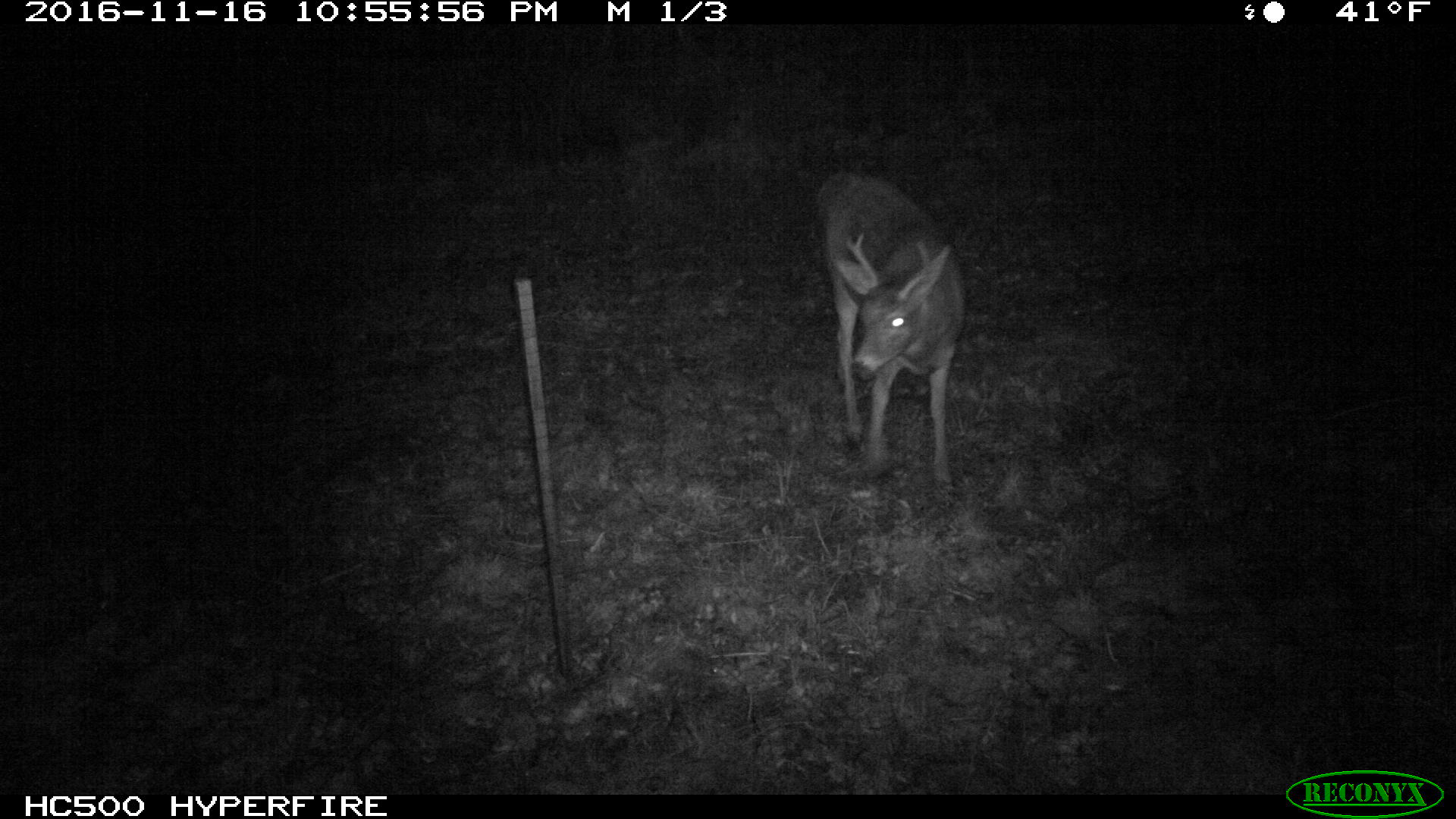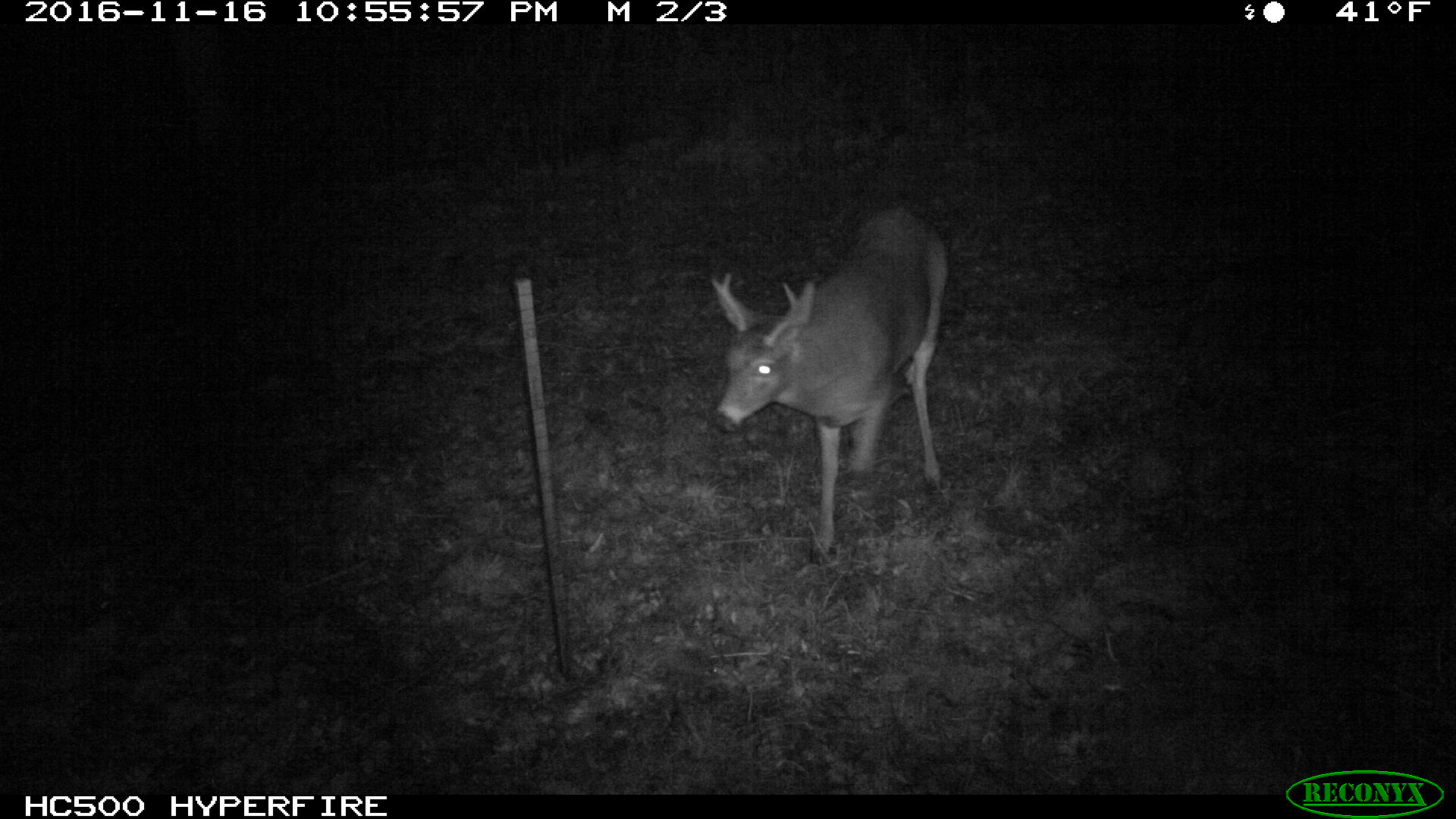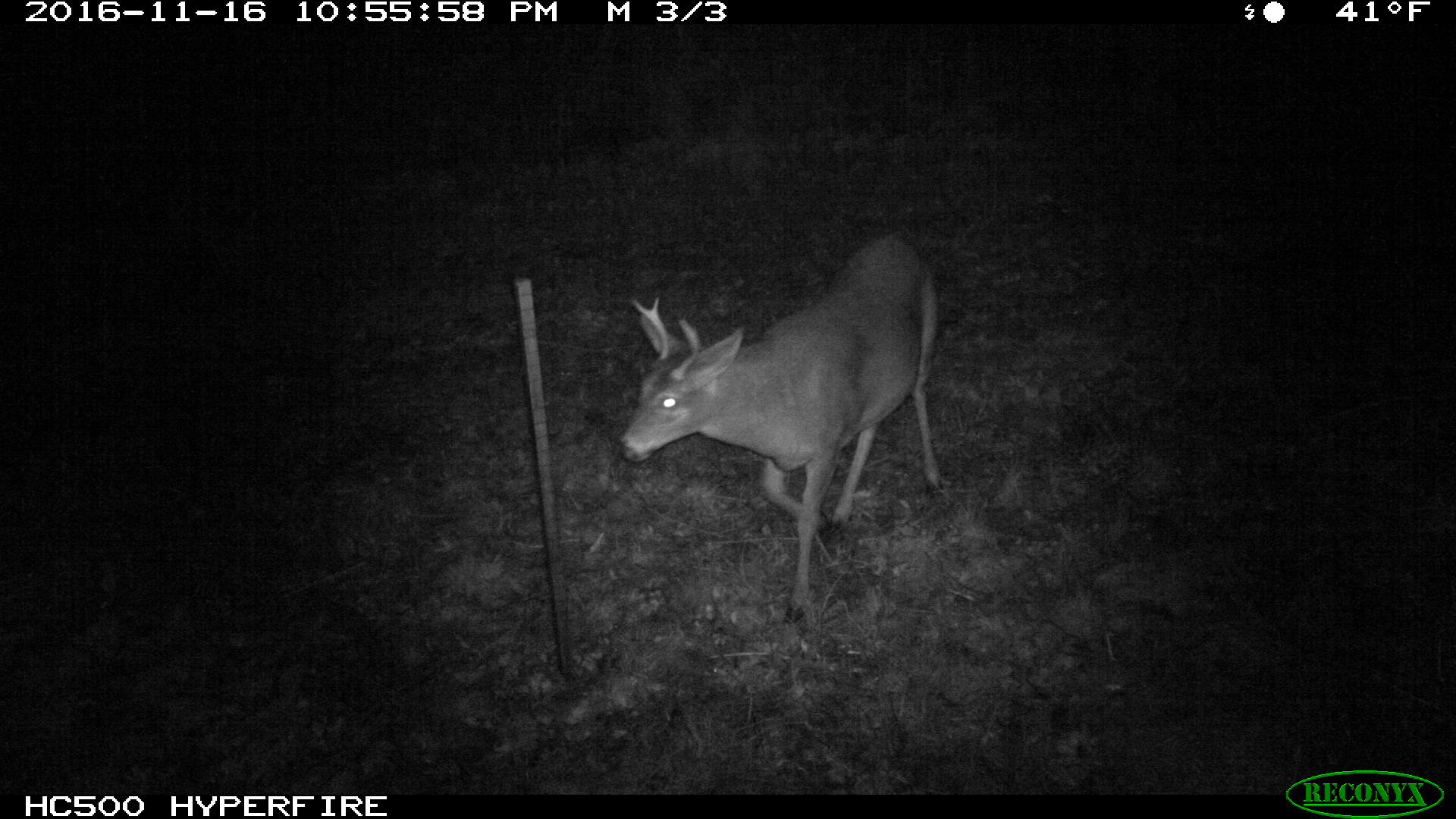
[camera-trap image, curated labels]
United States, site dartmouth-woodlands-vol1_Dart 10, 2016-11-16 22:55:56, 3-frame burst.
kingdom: Animalia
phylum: Chordata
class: Mammalia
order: Artiodactyla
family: Cervidae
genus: Odocoileus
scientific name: Odocoileus virginianus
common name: white-tailed deer